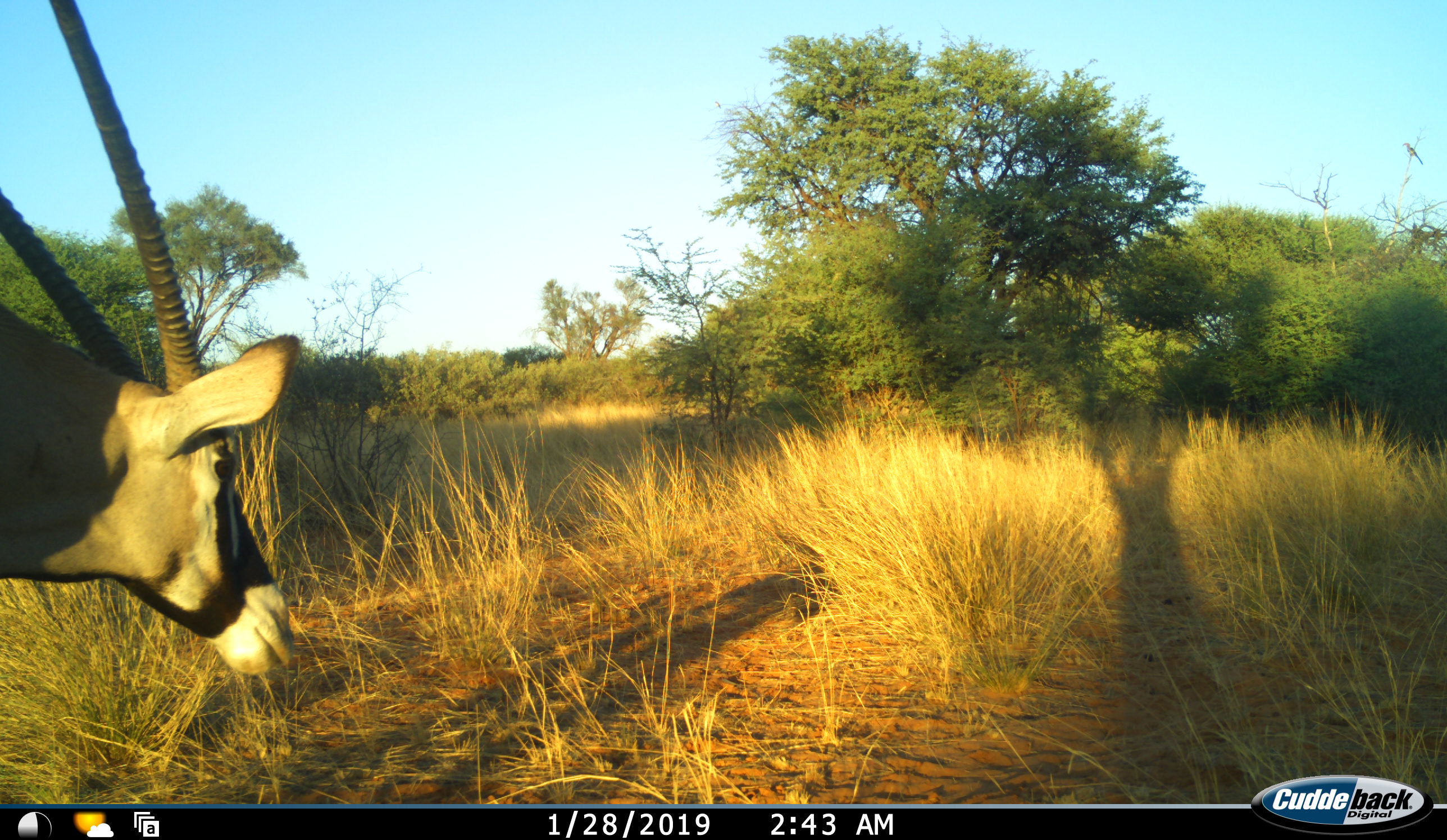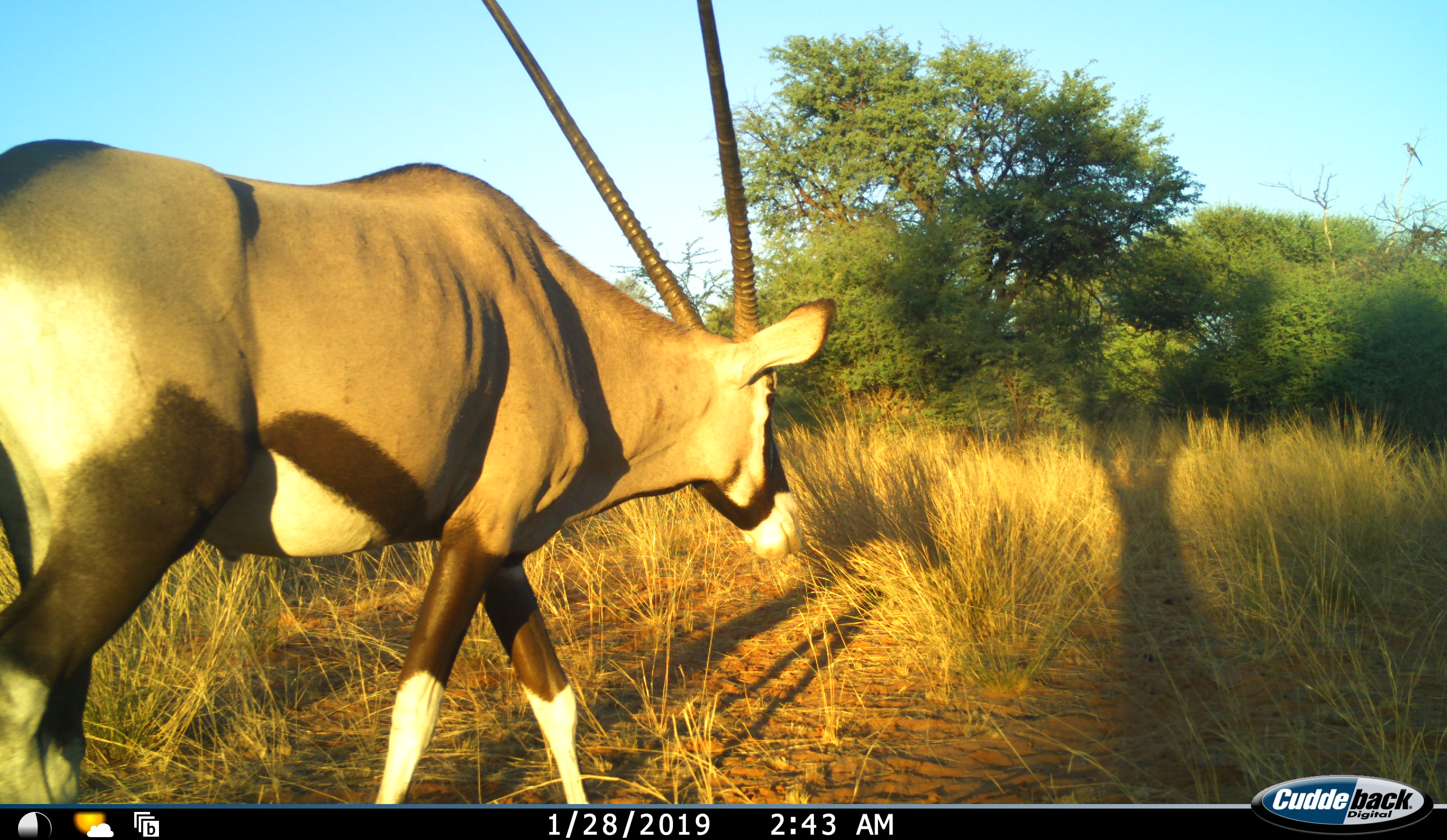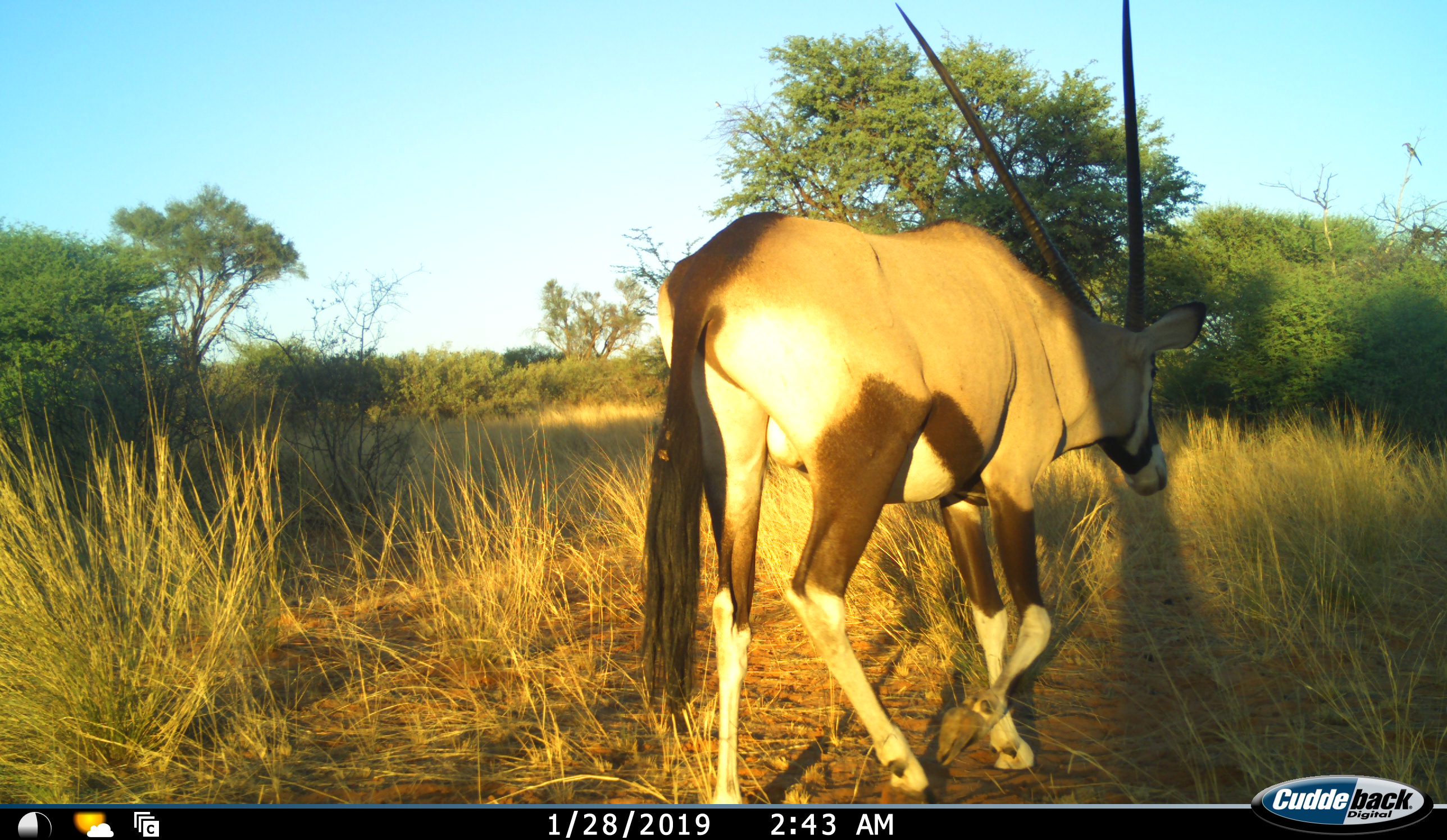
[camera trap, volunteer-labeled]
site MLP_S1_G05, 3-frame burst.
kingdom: Animalia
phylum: Chordata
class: Mammalia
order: Artiodactyla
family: Bovidae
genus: Oryx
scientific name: Oryx gazella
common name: gemsbok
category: oryx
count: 1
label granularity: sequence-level